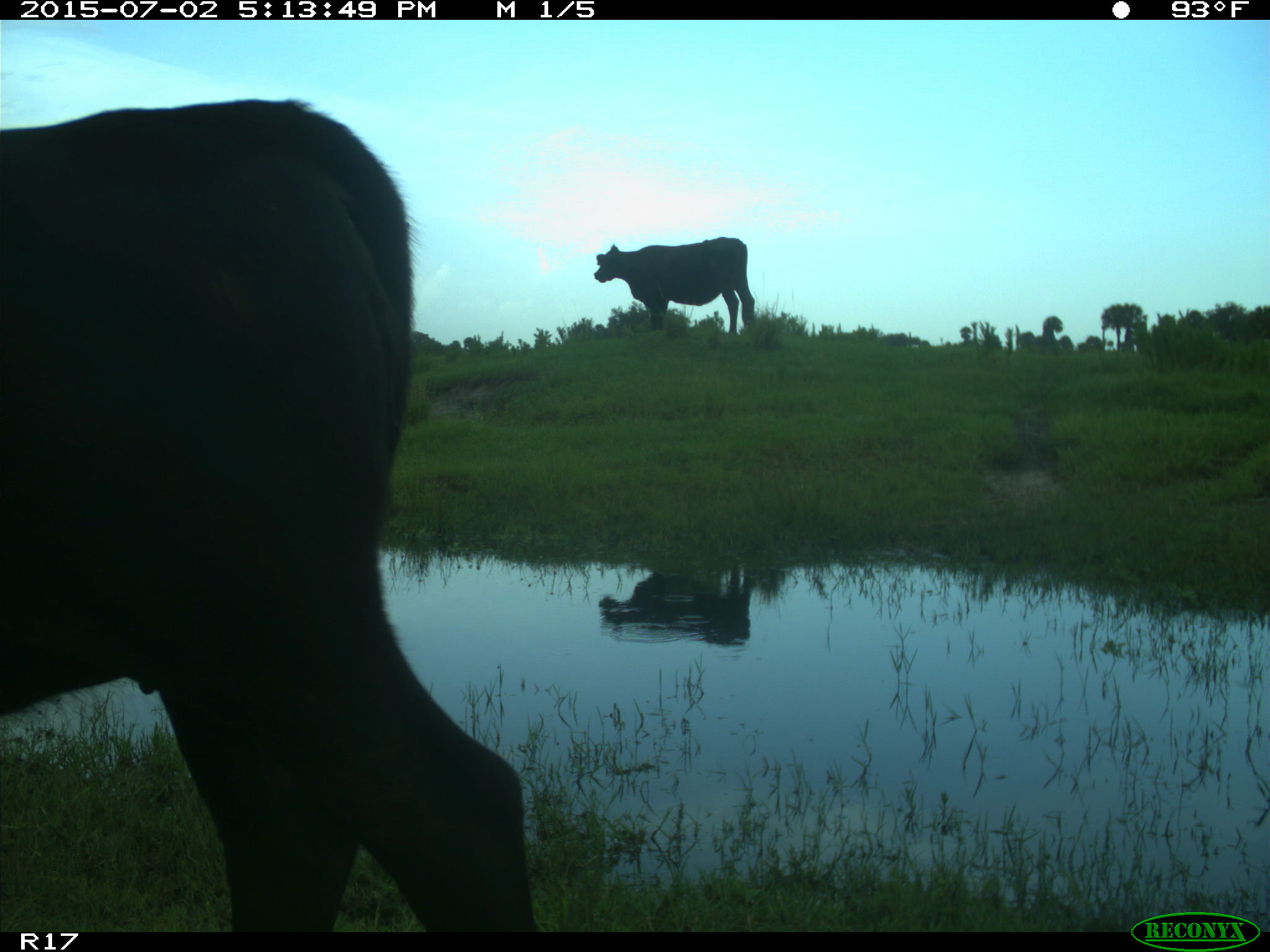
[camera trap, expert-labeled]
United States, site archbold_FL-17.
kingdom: Animalia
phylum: Chordata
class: Mammalia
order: Artiodactyla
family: Bovidae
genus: Bos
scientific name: Bos taurus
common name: domestic cow